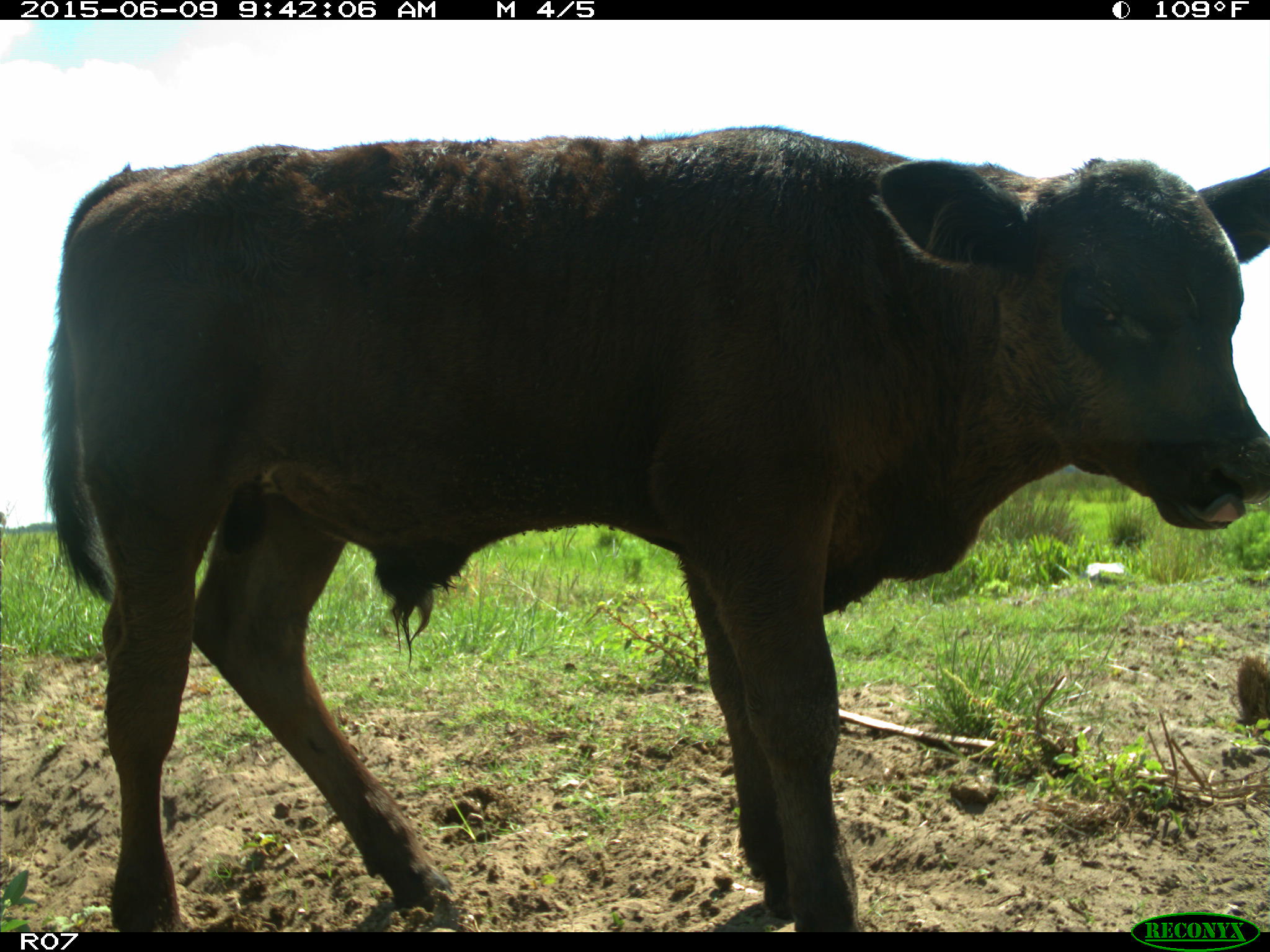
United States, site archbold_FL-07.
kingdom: Animalia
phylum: Chordata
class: Mammalia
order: Artiodactyla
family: Bovidae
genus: Bos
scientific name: Bos taurus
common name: domestic cow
Bos taurus (domestic cow).